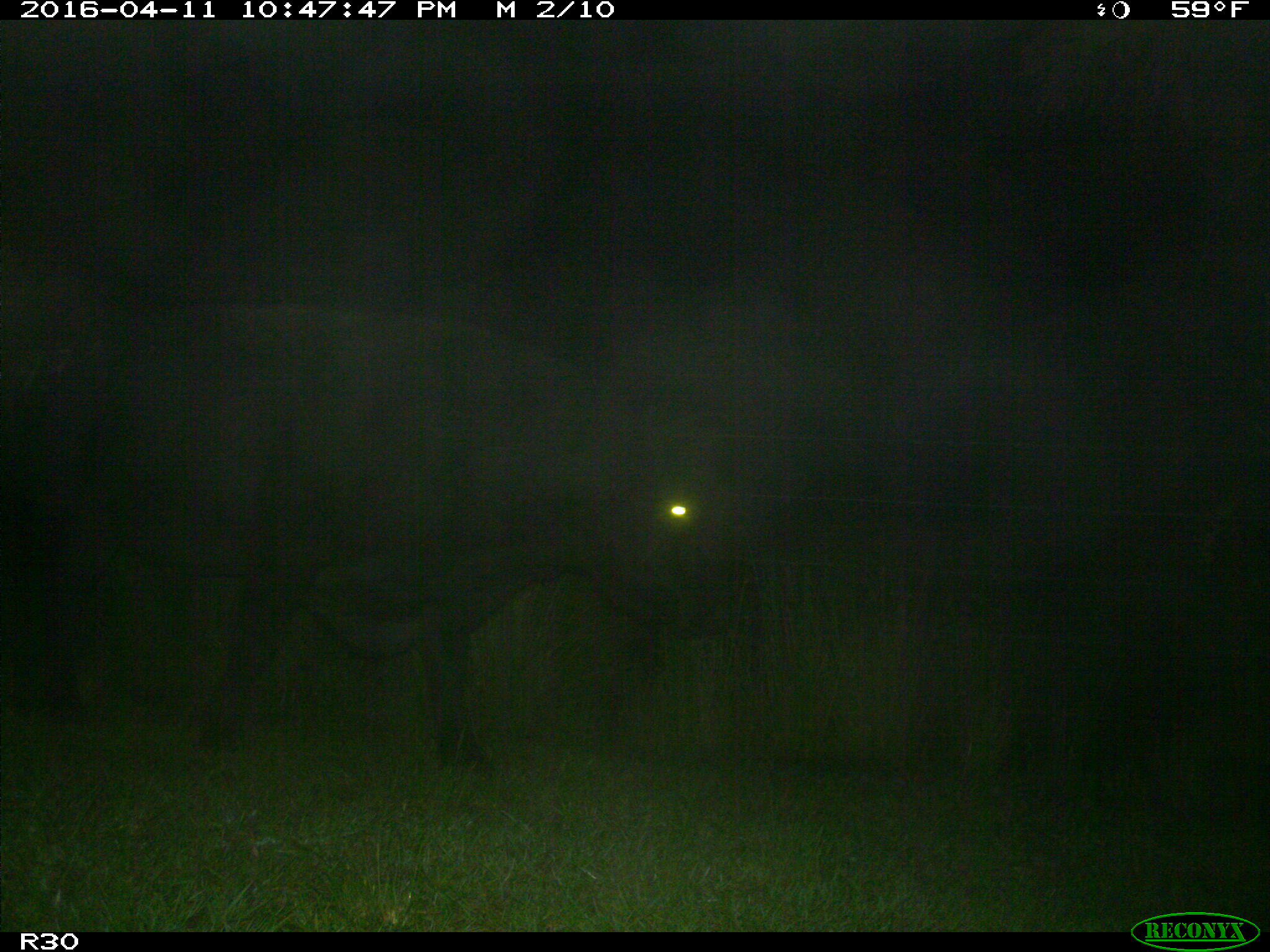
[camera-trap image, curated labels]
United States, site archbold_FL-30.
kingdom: Animalia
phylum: Chordata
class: Mammalia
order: Artiodactyla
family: Bovidae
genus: Bos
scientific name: Bos taurus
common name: domestic cow